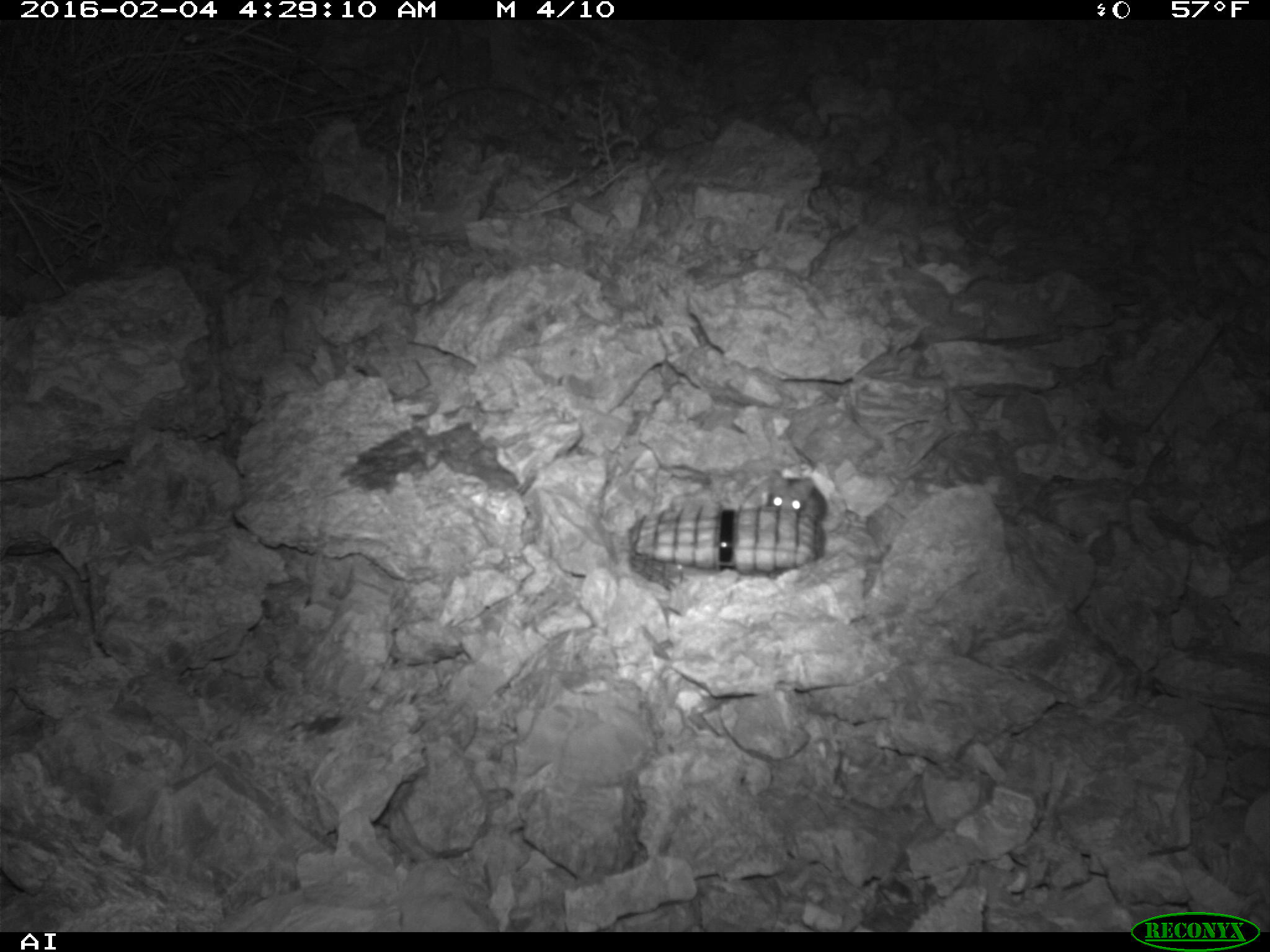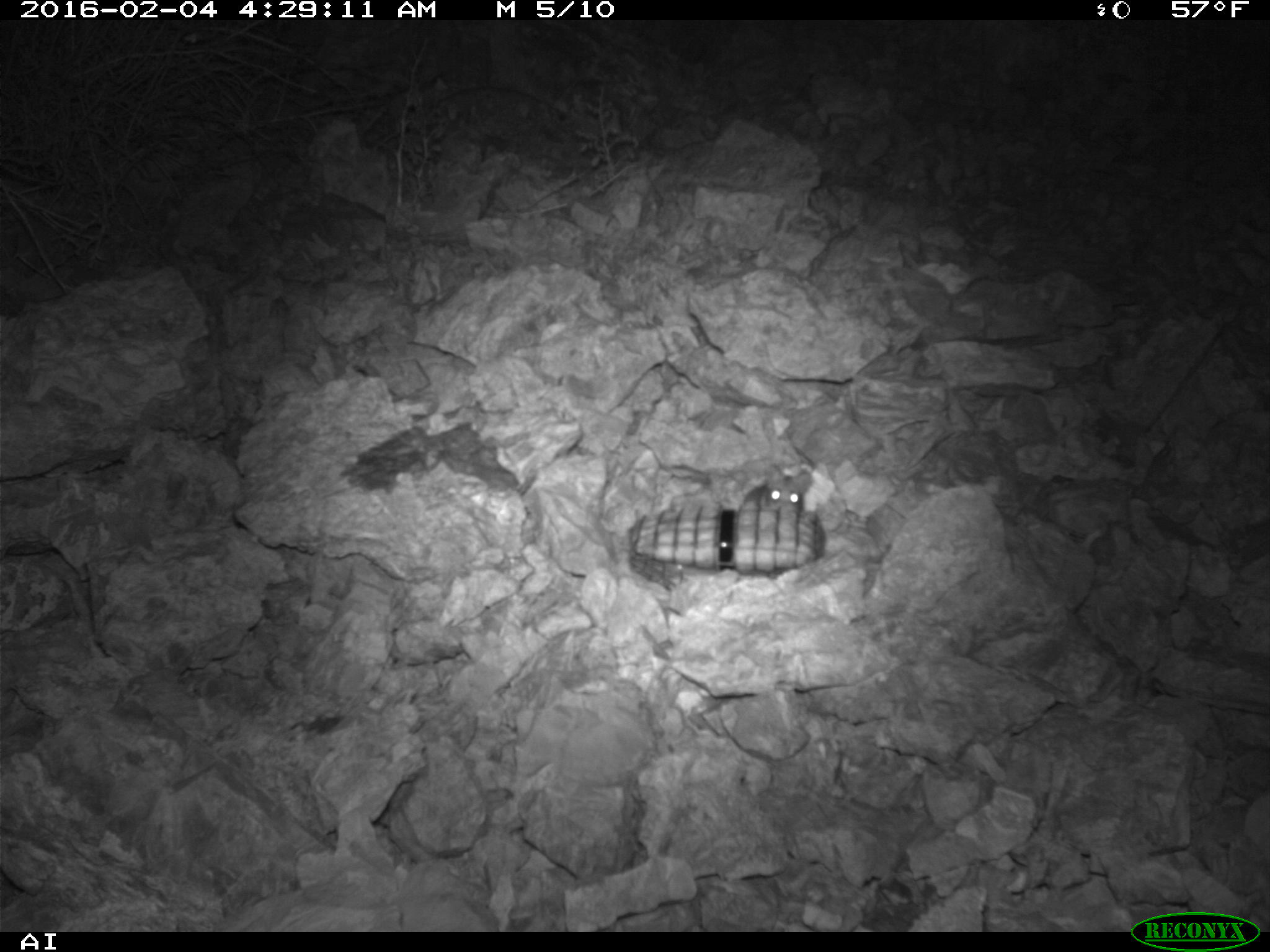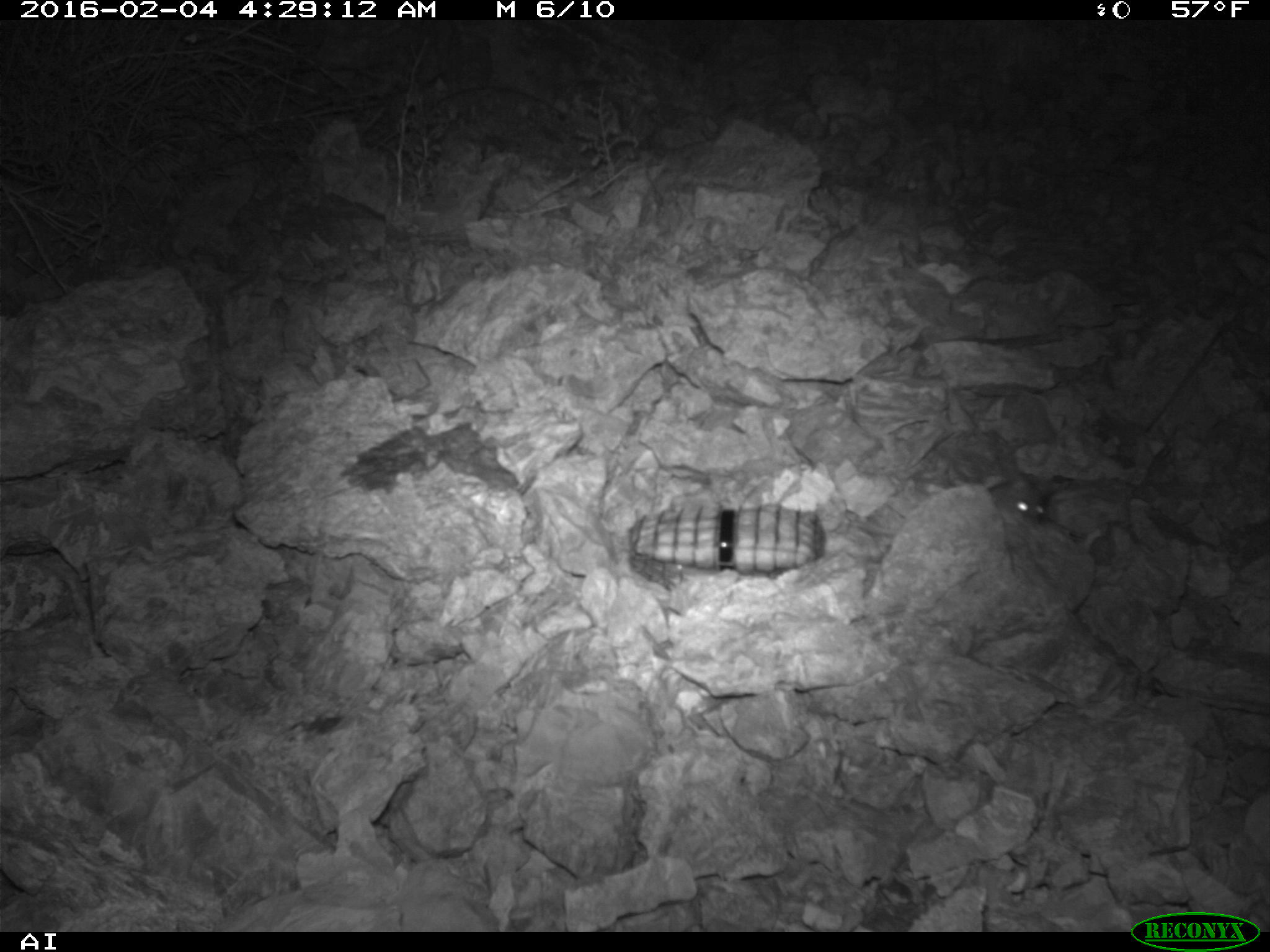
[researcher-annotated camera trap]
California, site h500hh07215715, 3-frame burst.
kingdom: Animalia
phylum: Chordata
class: Mammalia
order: Rodentia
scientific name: Rodentia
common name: rodent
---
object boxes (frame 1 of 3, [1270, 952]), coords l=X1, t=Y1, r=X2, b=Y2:
rodent: l=766, t=467, r=828, b=522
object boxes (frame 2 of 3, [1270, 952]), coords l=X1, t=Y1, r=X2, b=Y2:
rodent: l=739, t=463, r=813, b=510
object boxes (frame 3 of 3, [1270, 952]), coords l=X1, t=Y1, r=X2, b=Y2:
rodent: l=853, t=469, r=1049, b=534